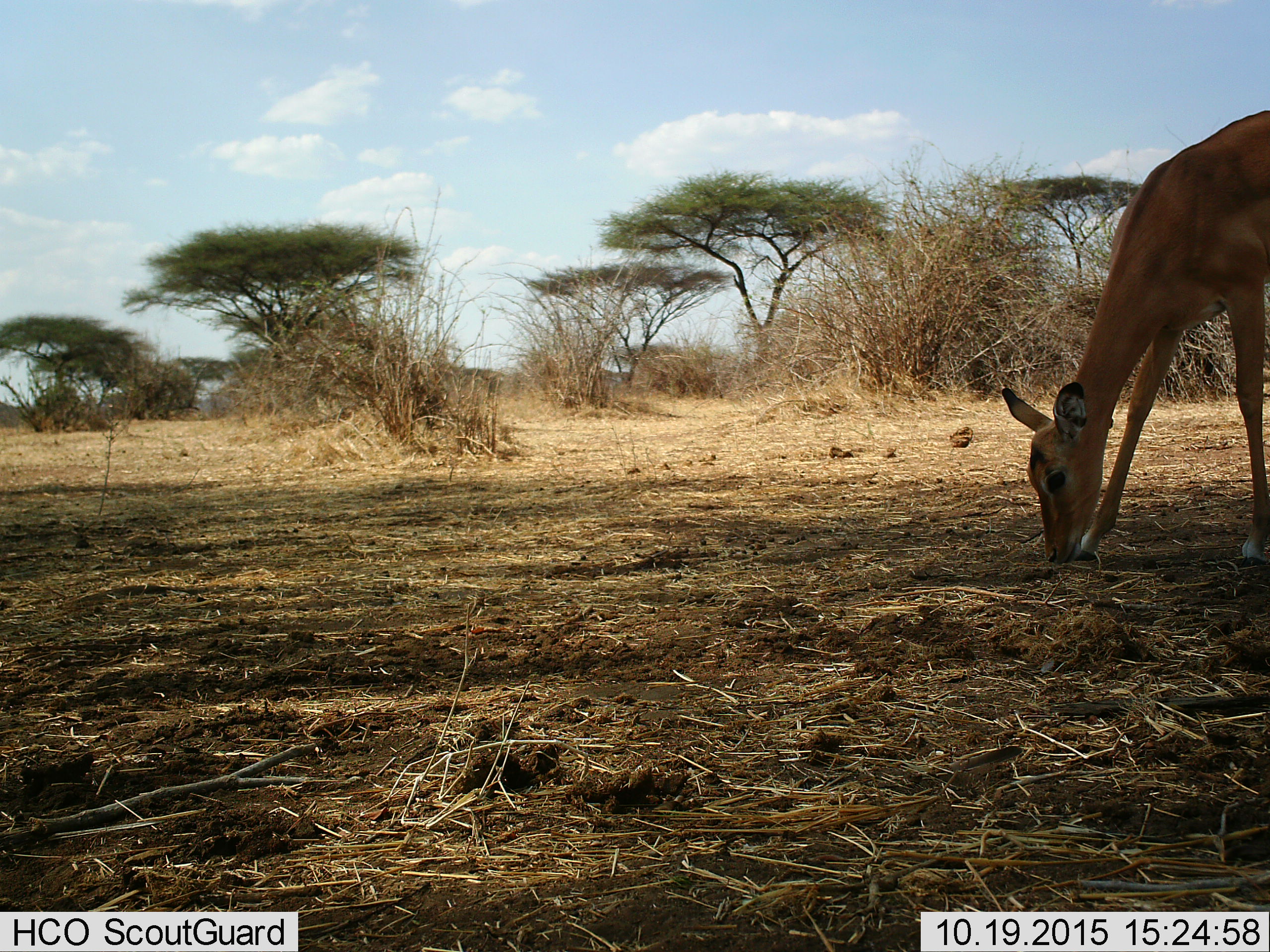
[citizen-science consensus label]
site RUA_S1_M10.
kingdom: Animalia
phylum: Chordata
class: Mammalia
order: Artiodactyla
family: Bovidae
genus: Aepyceros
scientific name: Aepyceros melampus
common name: impala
Impala (Aepyceros melampus), count 1. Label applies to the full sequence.